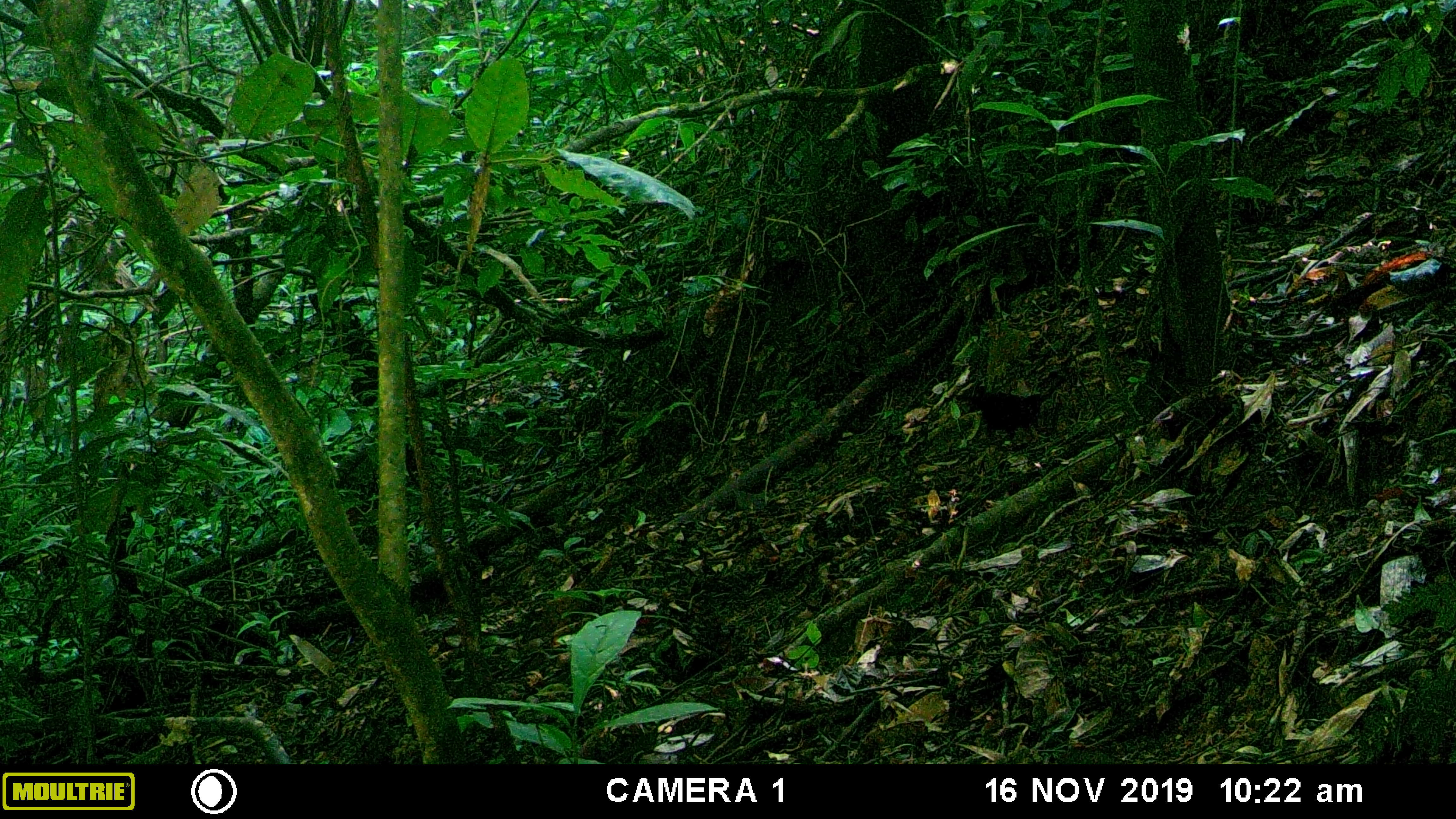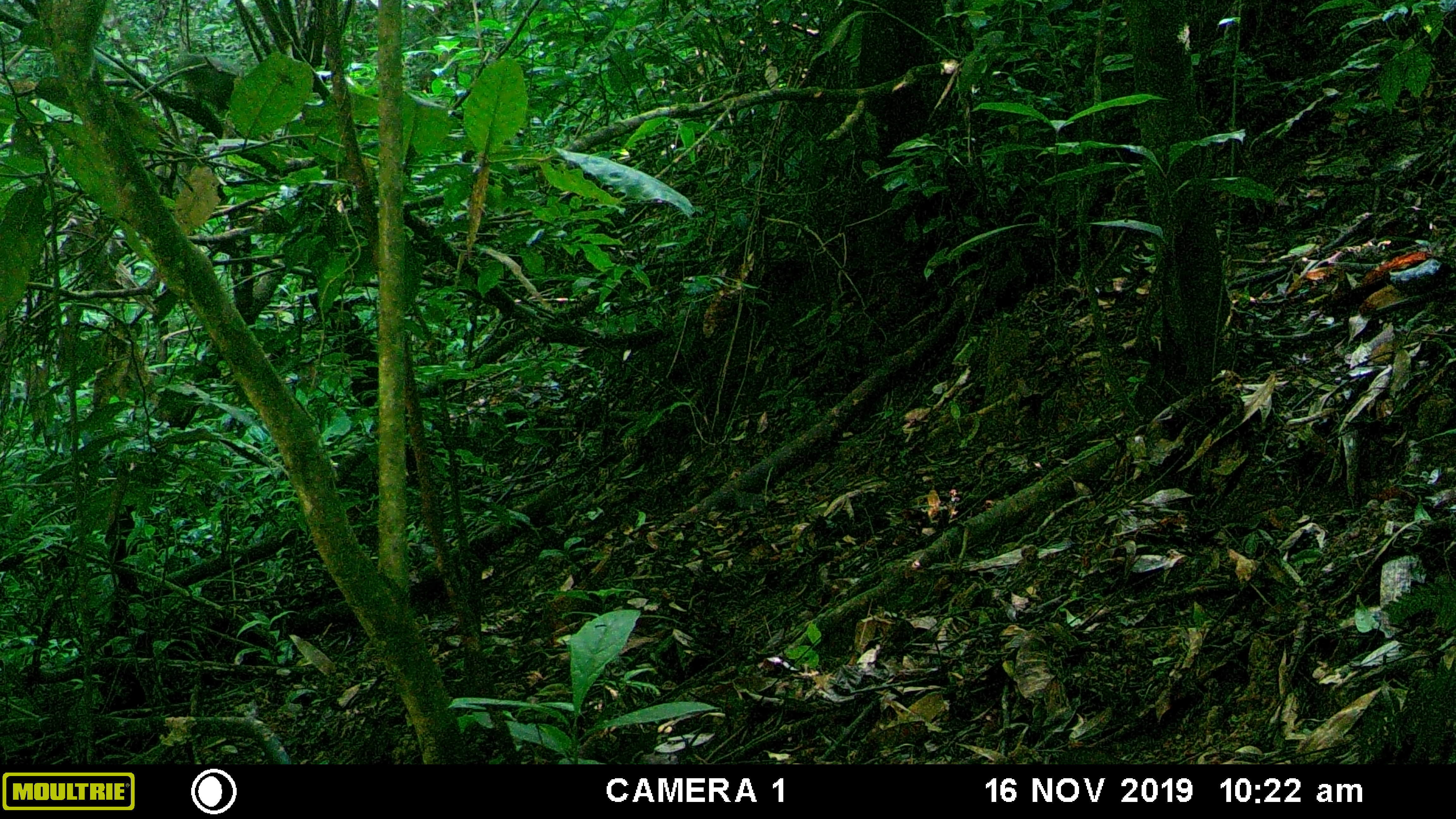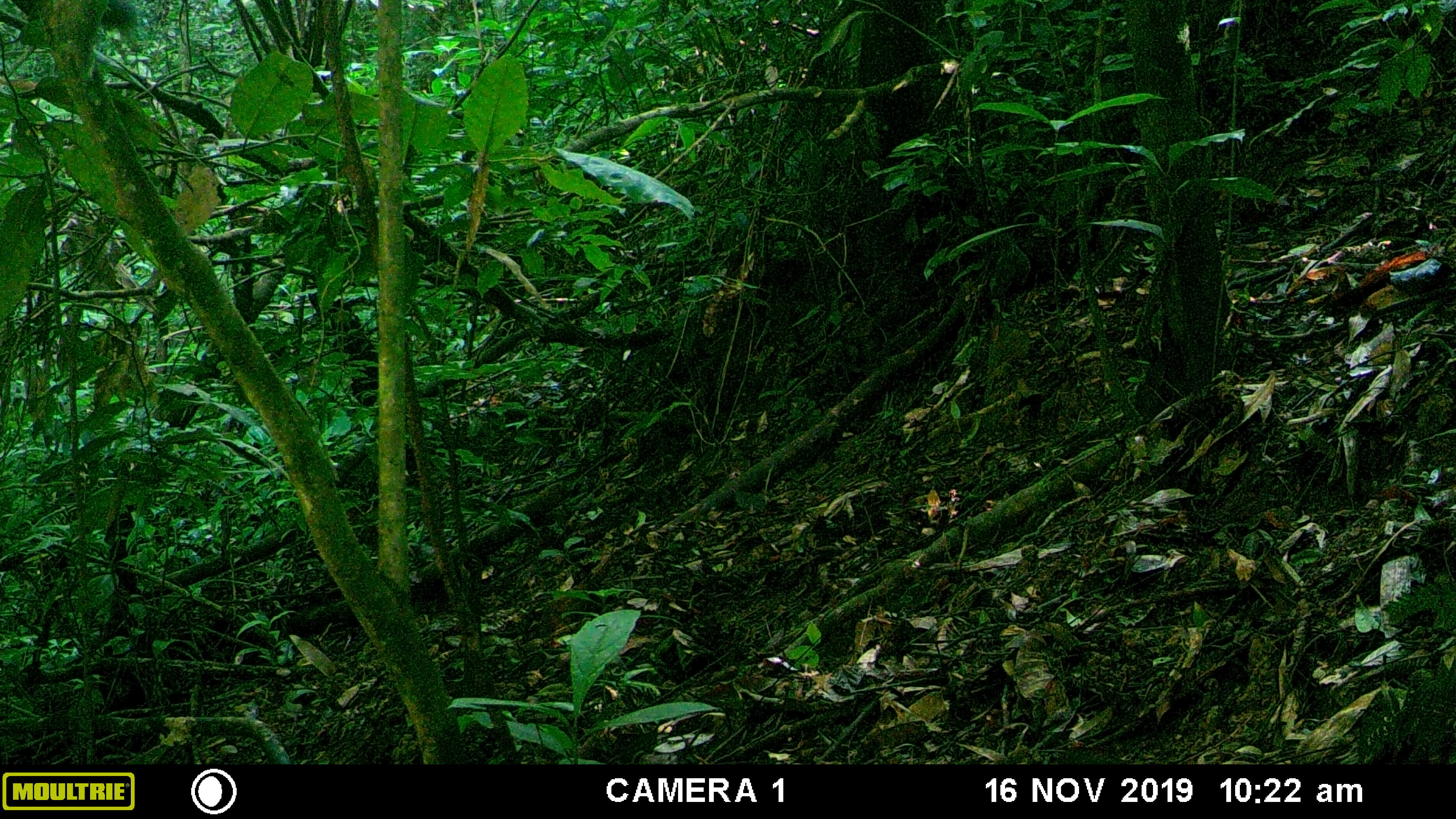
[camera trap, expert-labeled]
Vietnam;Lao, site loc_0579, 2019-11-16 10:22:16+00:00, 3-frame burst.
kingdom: Animalia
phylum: Chordata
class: Aves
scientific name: Aves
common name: bird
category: unidentified bird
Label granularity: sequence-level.